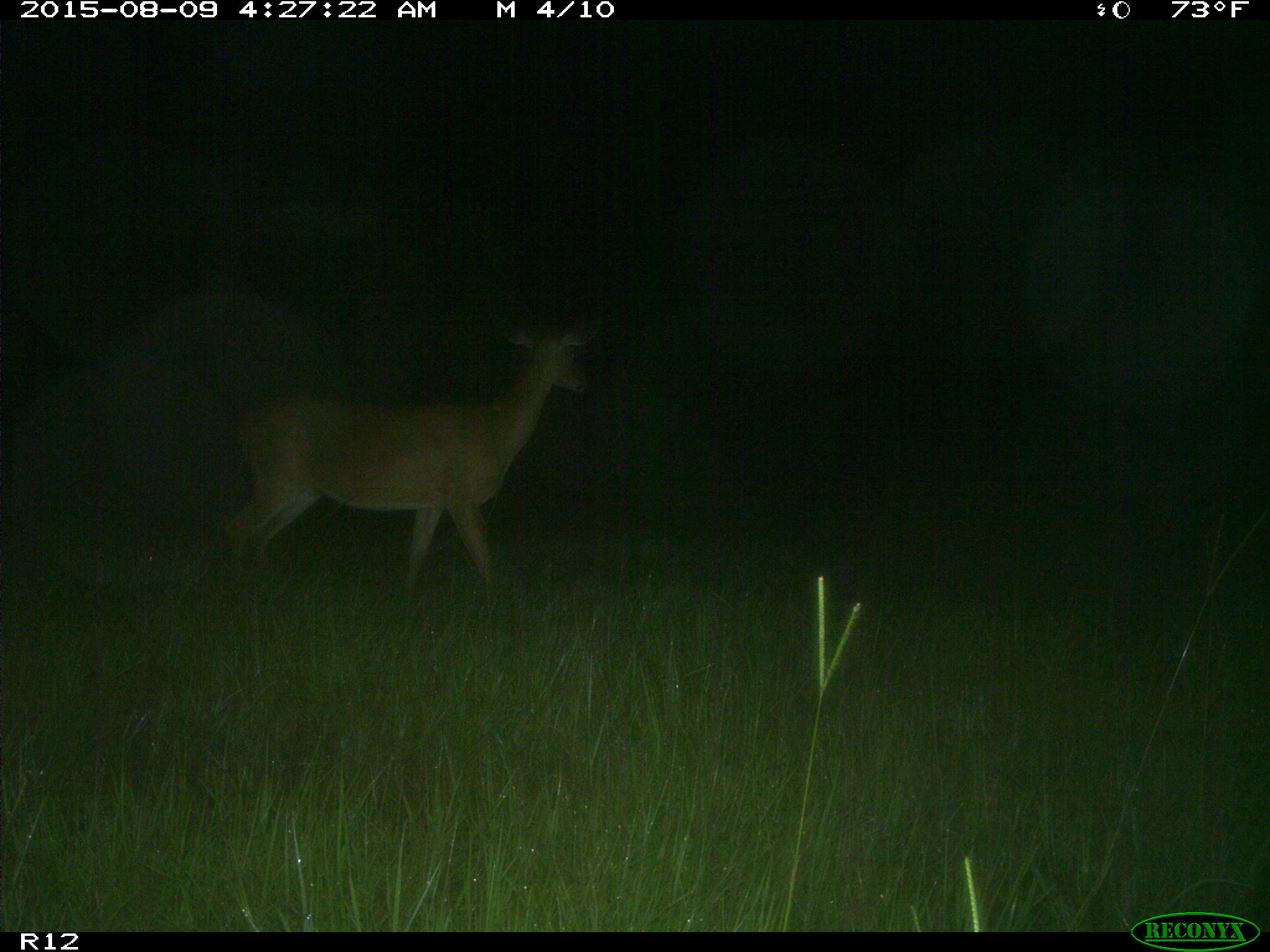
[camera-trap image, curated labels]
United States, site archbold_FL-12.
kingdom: Animalia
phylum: Chordata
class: Mammalia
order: Artiodactyla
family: Cervidae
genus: Odocoileus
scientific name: Odocoileus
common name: deer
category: unidentified deer